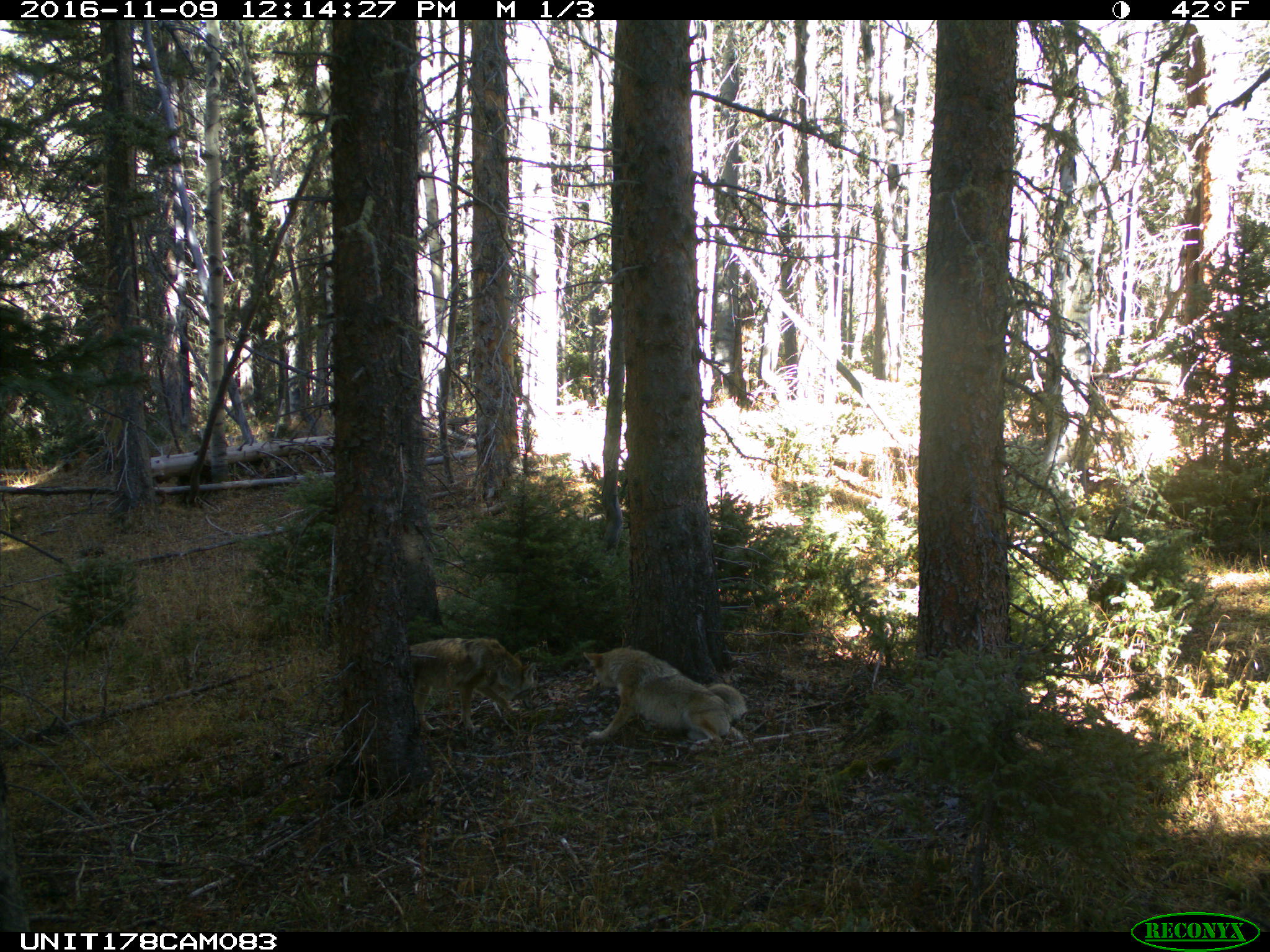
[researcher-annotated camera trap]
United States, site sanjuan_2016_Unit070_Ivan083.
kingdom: Animalia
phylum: Chordata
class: Mammalia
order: Carnivora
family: Canidae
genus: Canis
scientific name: Canis latrans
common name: coyote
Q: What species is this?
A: Canis latrans (coyote).